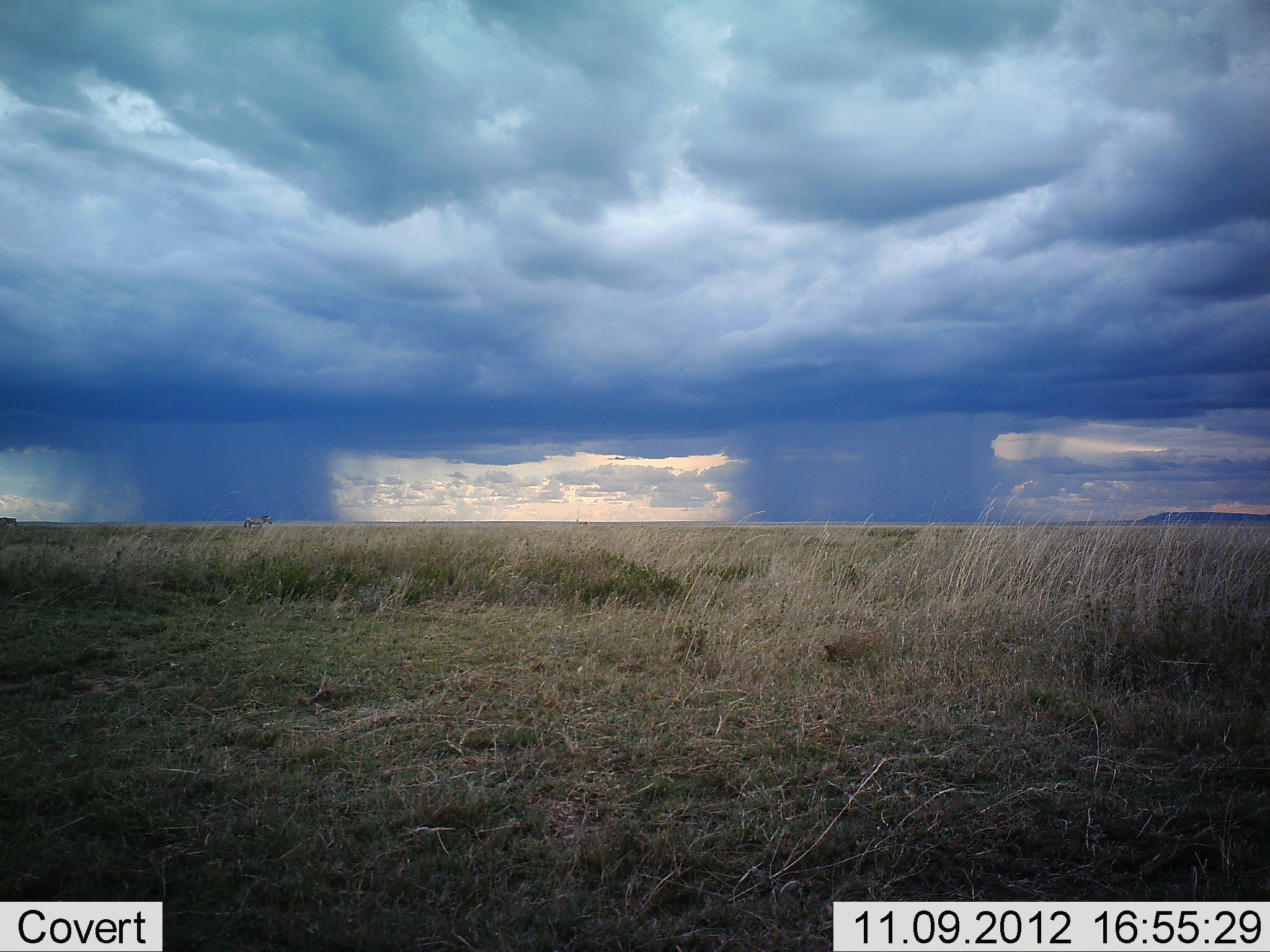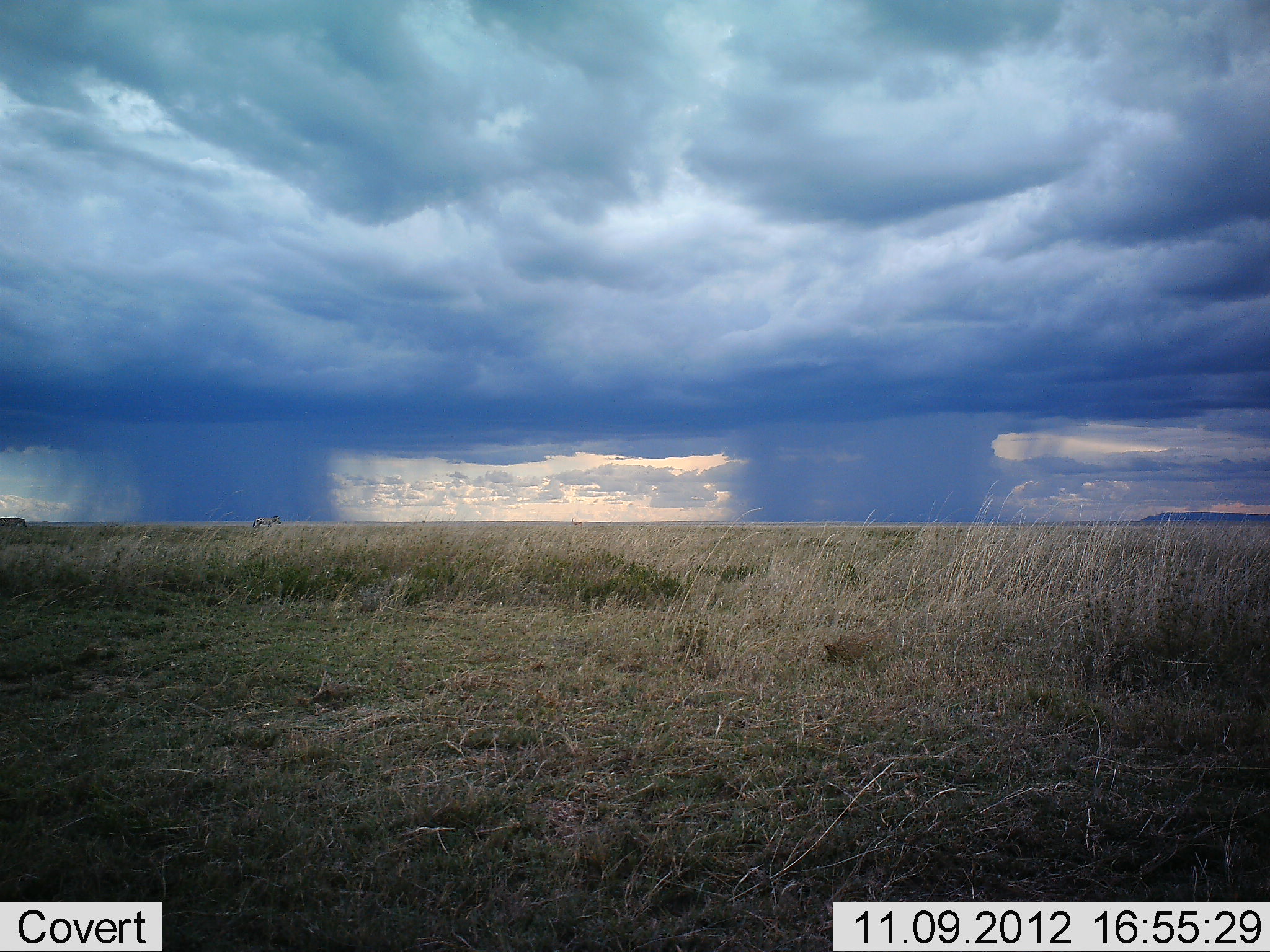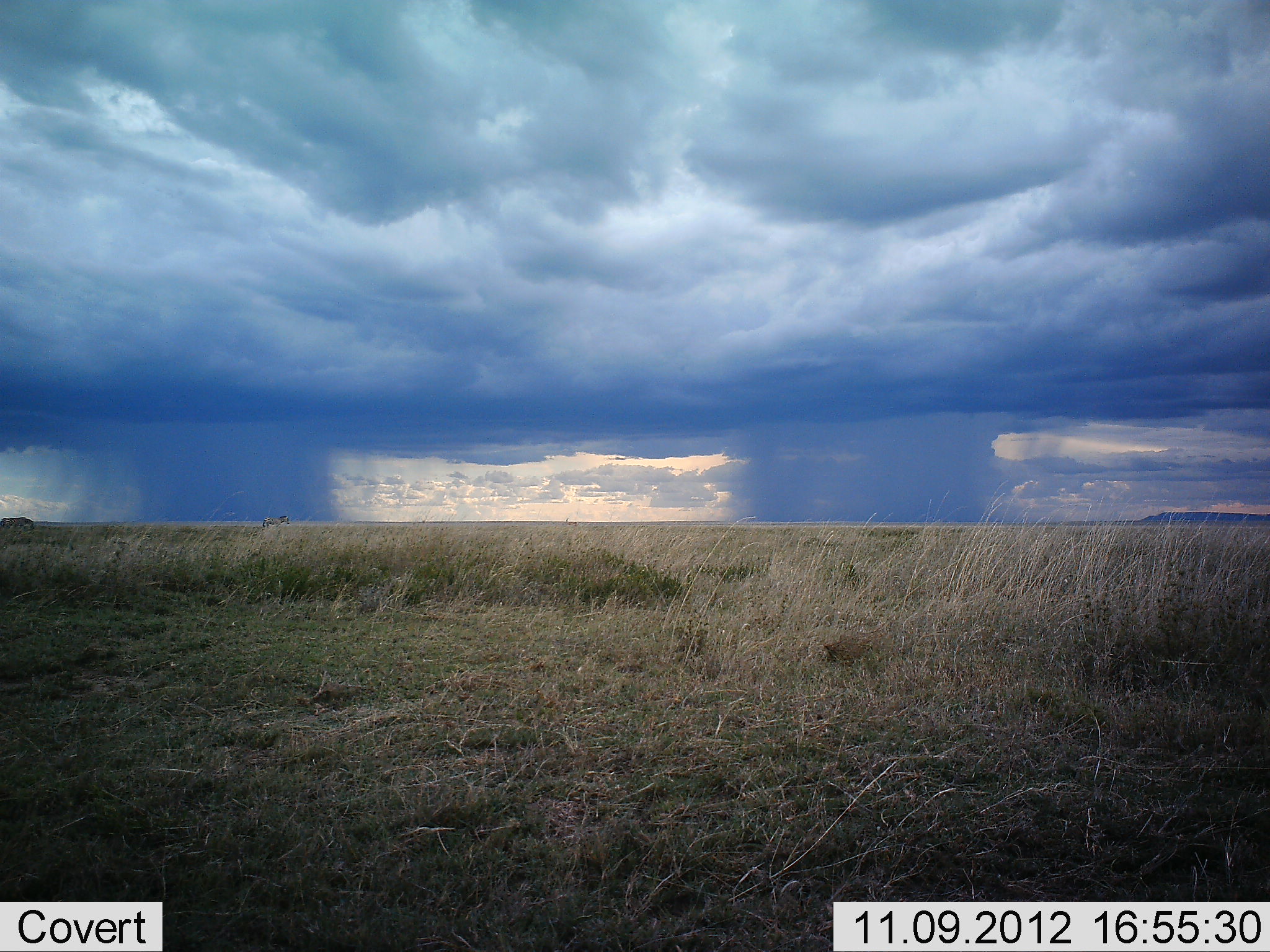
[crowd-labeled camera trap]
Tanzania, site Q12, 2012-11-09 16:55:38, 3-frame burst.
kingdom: Animalia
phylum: Chordata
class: Mammalia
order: Perissodactyla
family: Equidae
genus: Equus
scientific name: Equus quagga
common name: plains zebra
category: zebra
Zebra (plains zebra) (Equus quagga), count 2. Behavior (volunteer vote fractions): standing 0%, resting 0%, moving 100%, interacting 0%. Young present (vote fraction): 0%. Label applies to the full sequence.